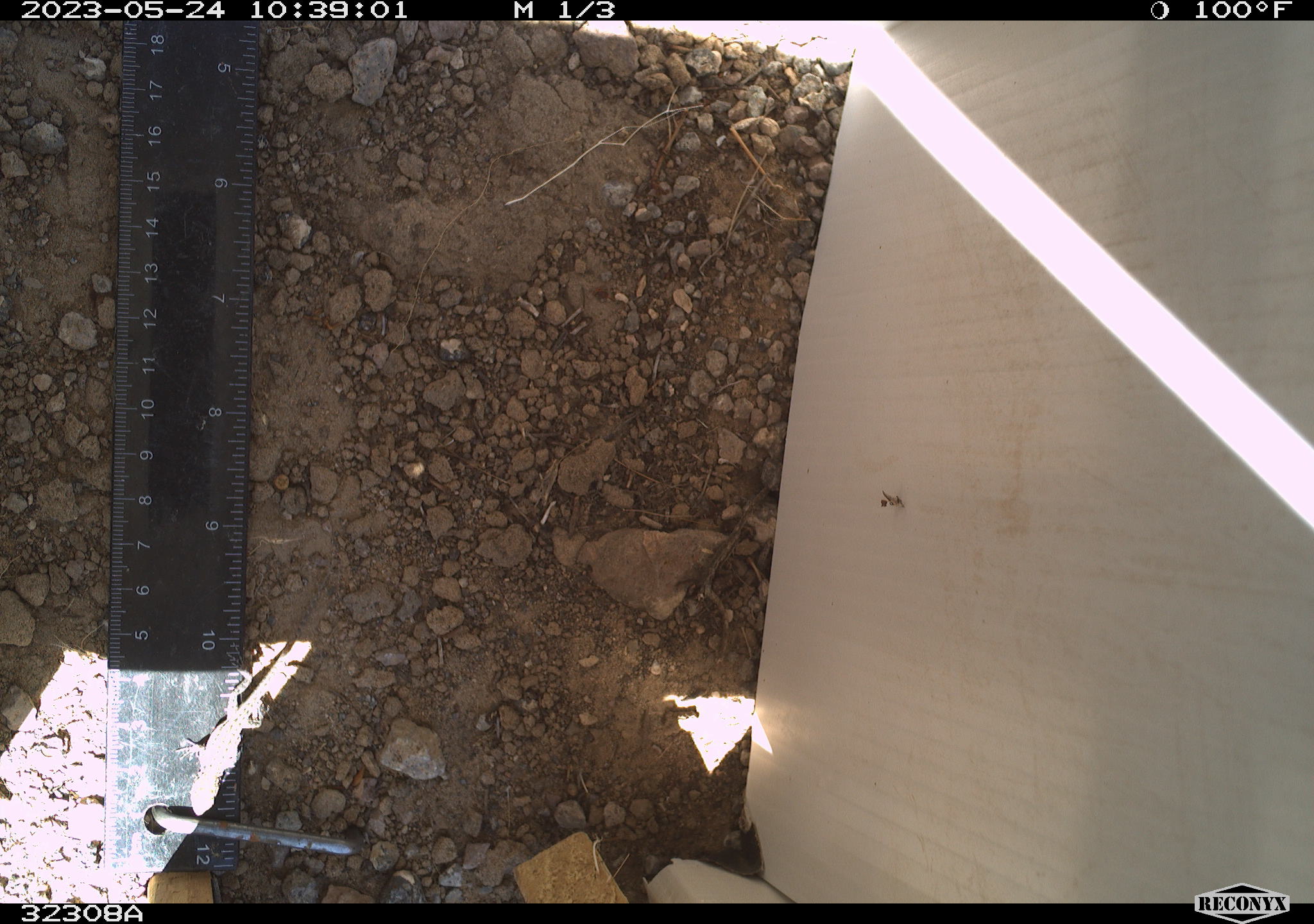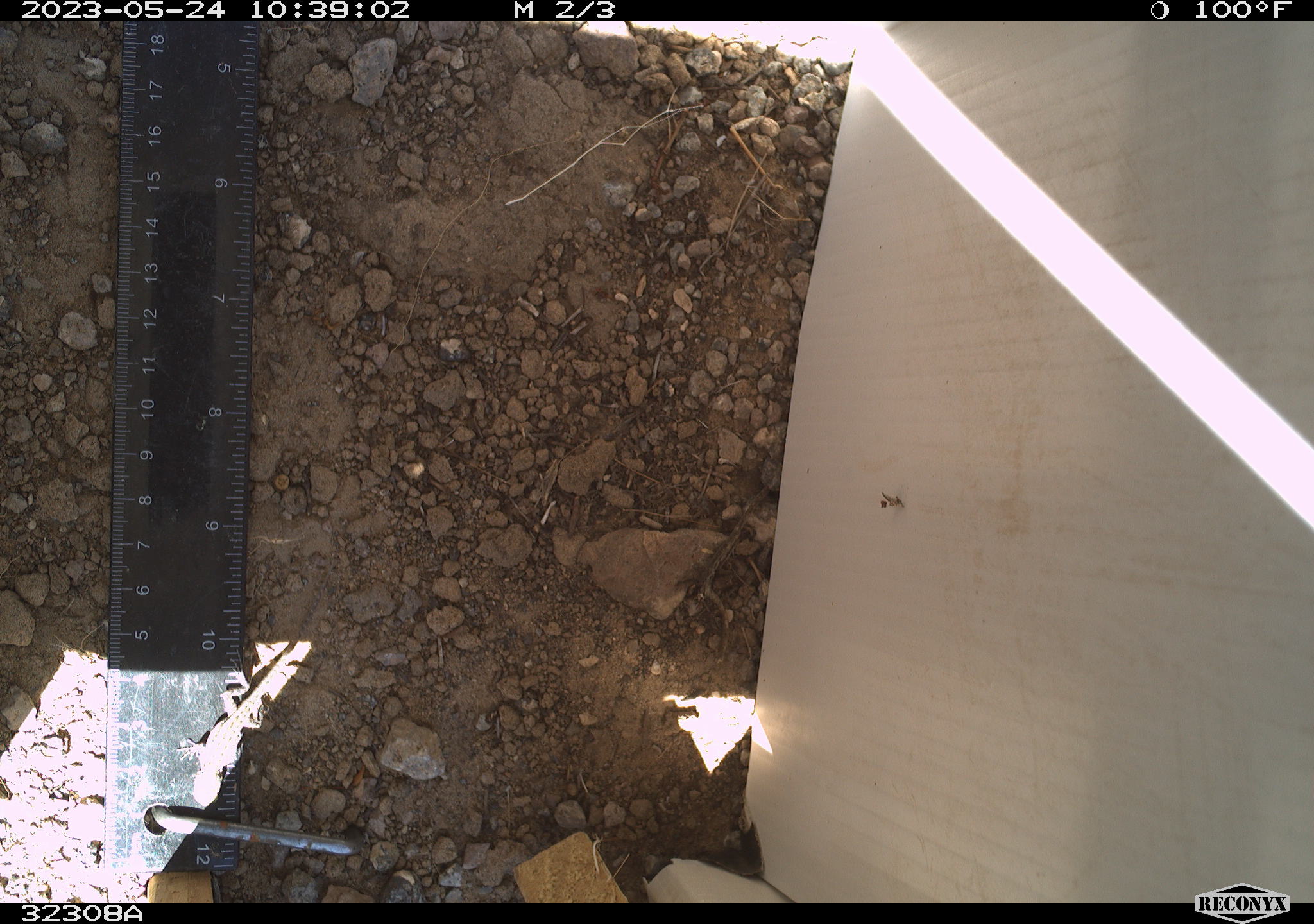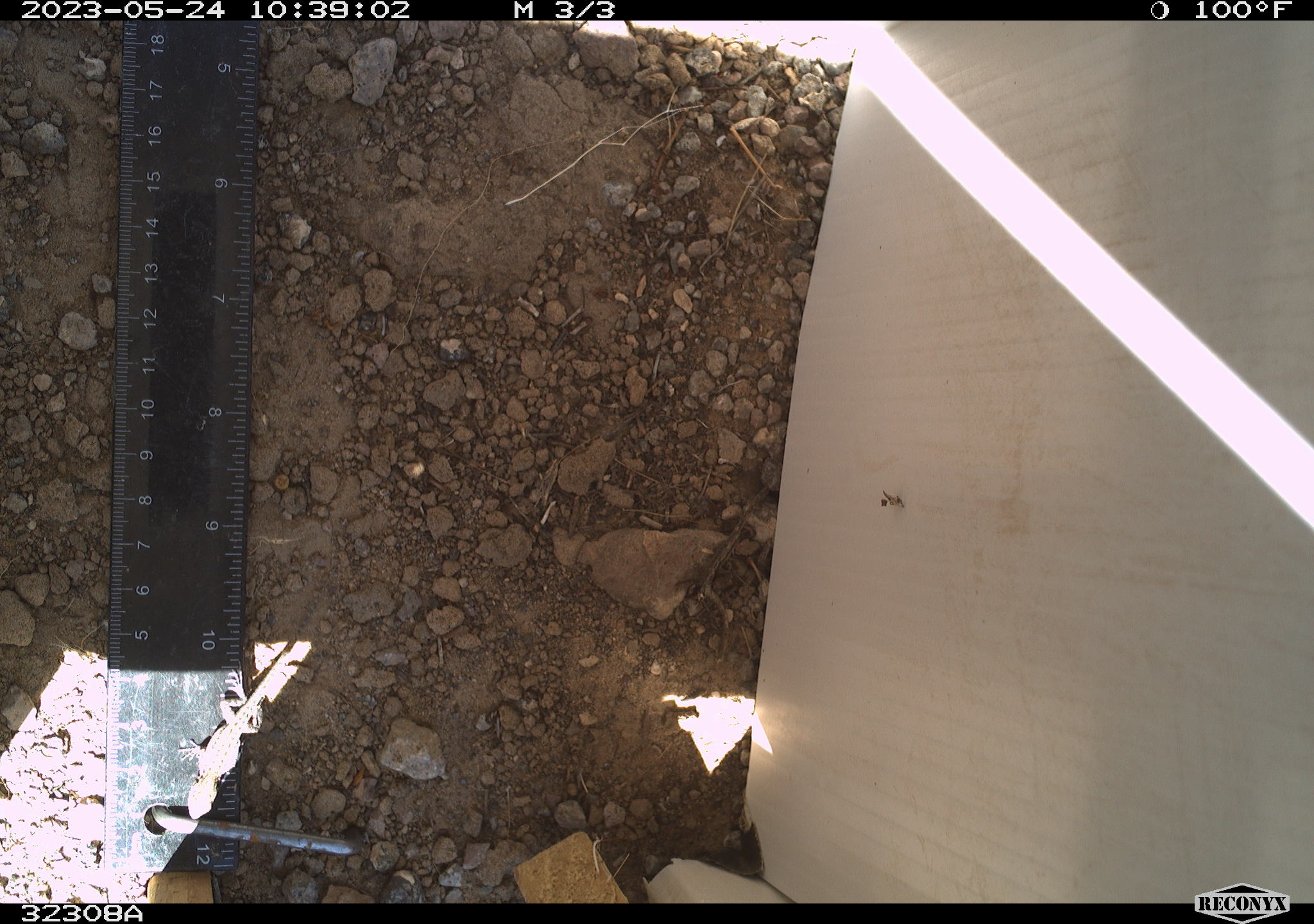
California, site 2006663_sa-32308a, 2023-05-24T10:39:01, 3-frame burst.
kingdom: Animalia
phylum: Chordata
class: Reptilia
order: Squamata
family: Phrynosomatidae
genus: Sceloporus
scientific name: Sceloporus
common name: spiny lizards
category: sceloporus species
Sceloporus species (spiny lizards) (Sceloporus).